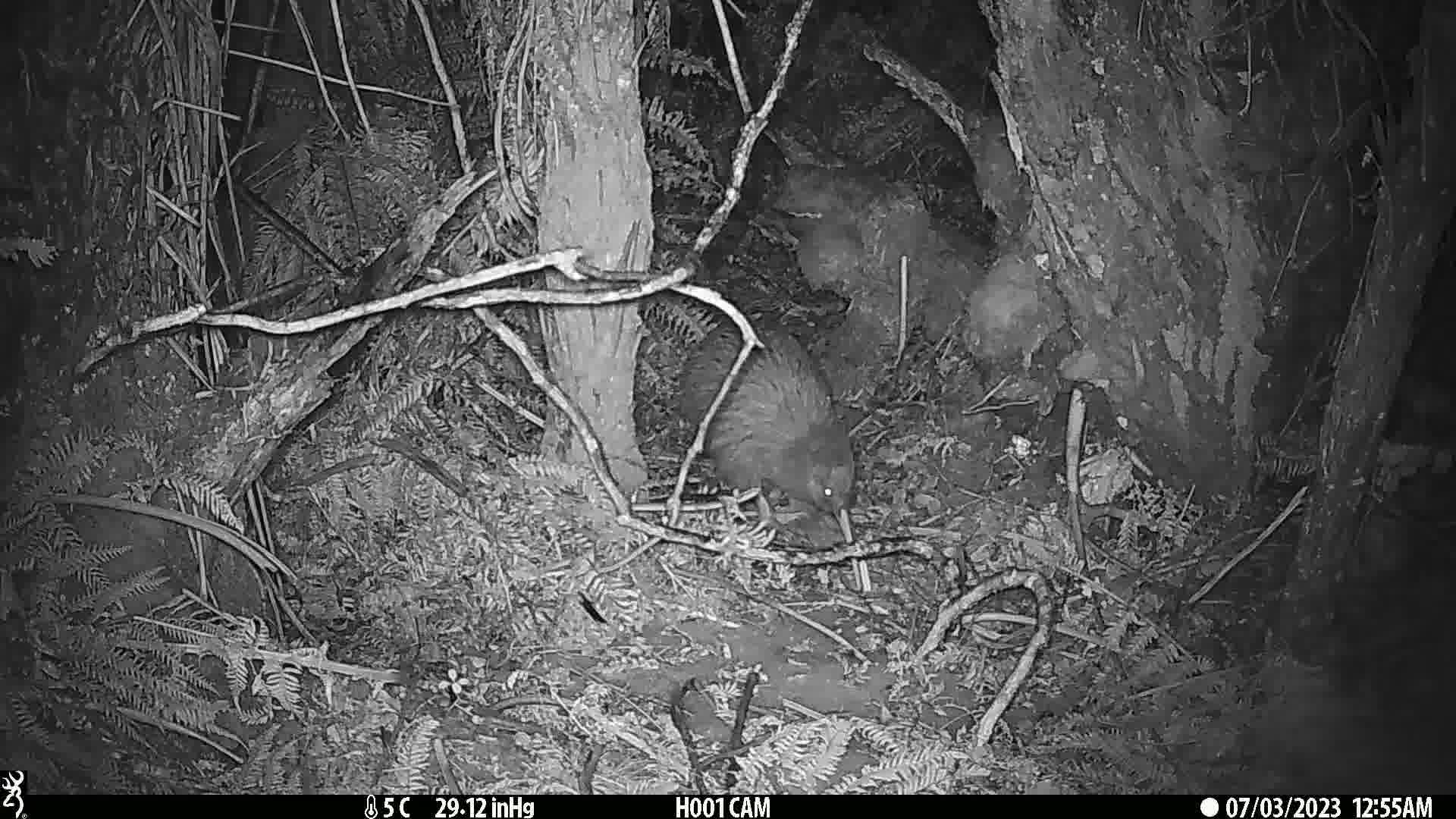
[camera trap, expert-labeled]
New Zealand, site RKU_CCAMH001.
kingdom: Animalia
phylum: Chordata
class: Aves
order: Apterygiformes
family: Apterygidae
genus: Apteryx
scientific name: Apteryx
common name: kiwi